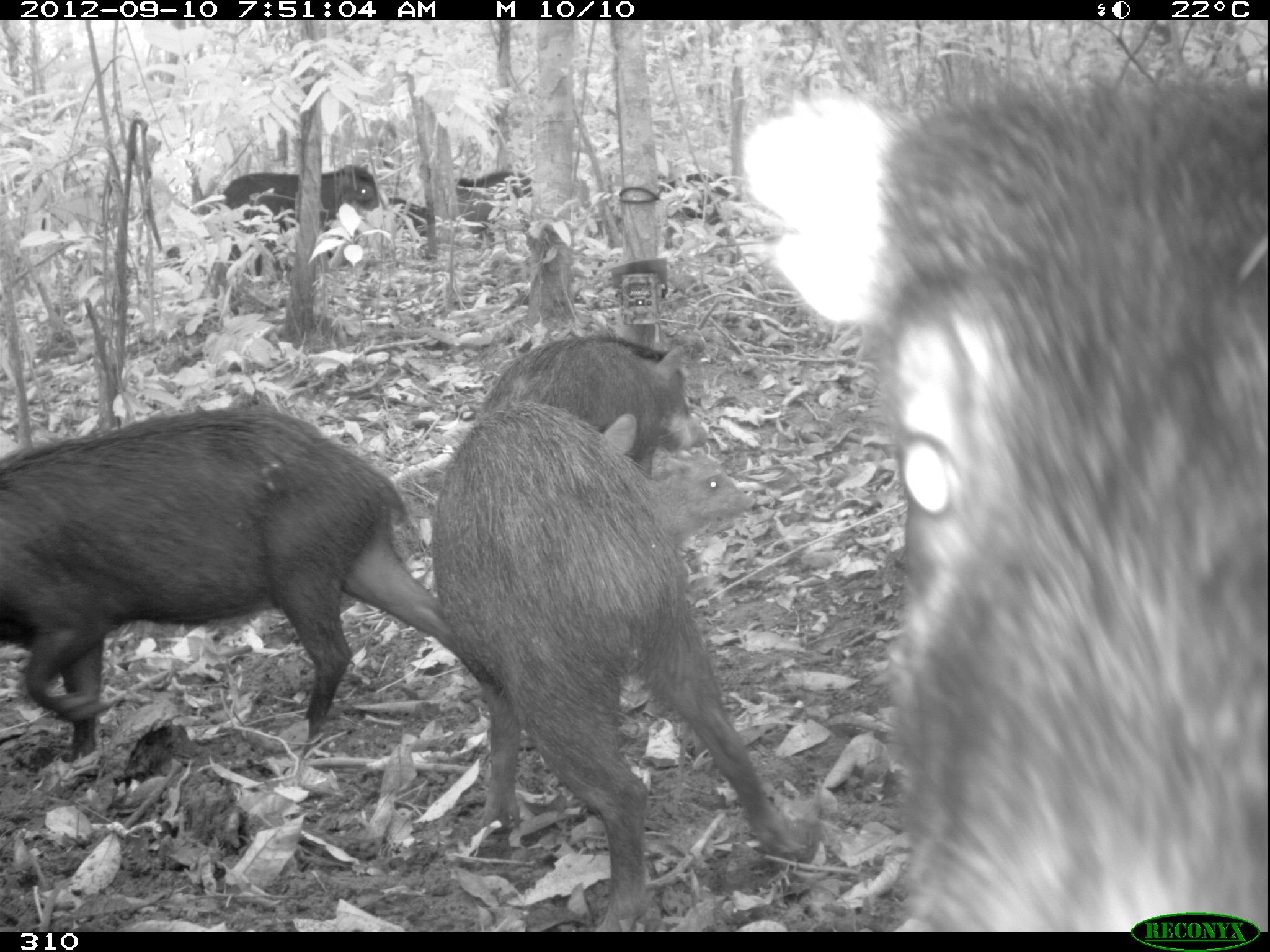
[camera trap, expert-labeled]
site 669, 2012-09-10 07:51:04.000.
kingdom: Animalia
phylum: Chordata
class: Mammalia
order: Artiodactyla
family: Tayassuidae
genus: Tayassu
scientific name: Tayassu pecari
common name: white-lipped peccary